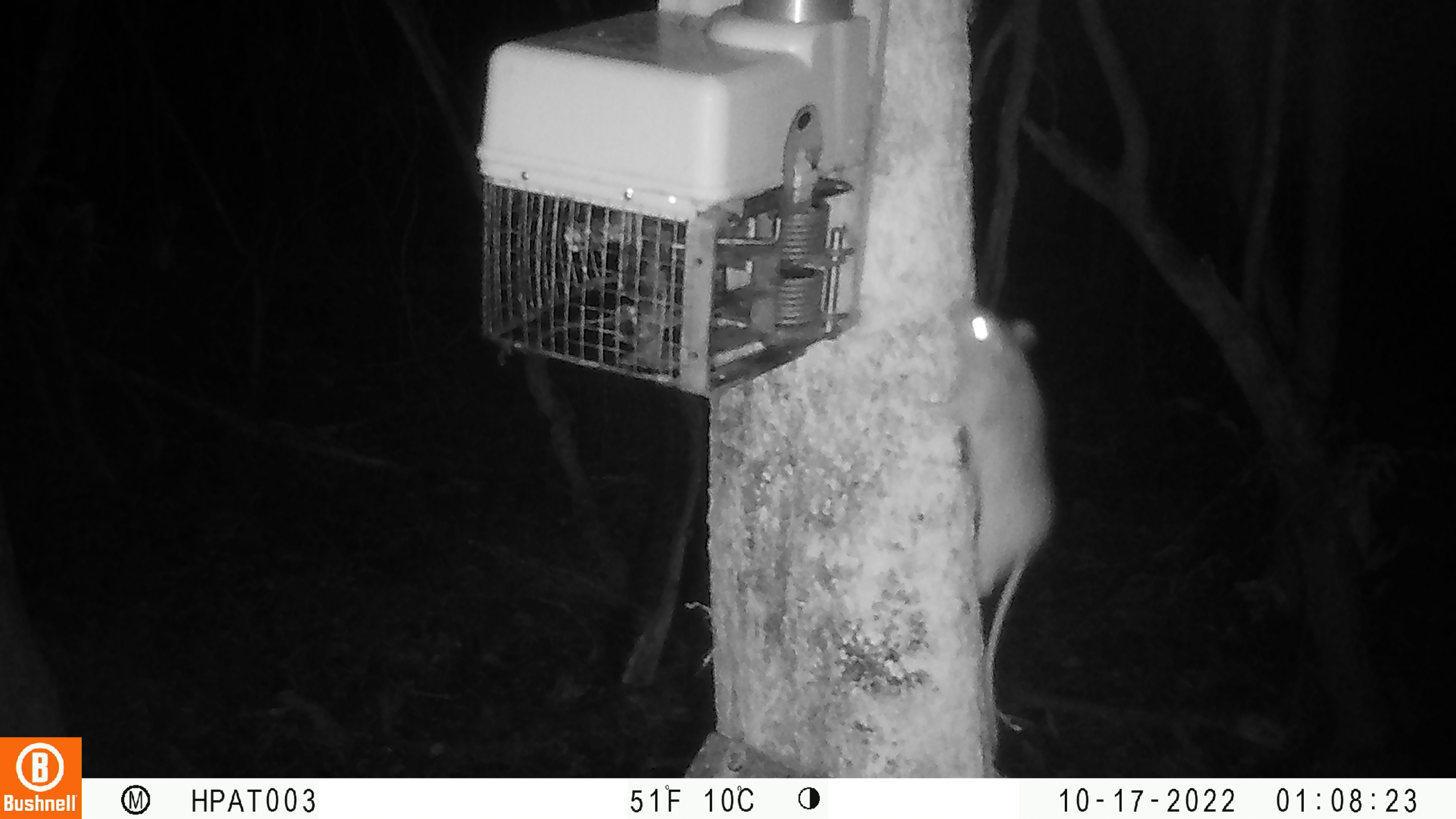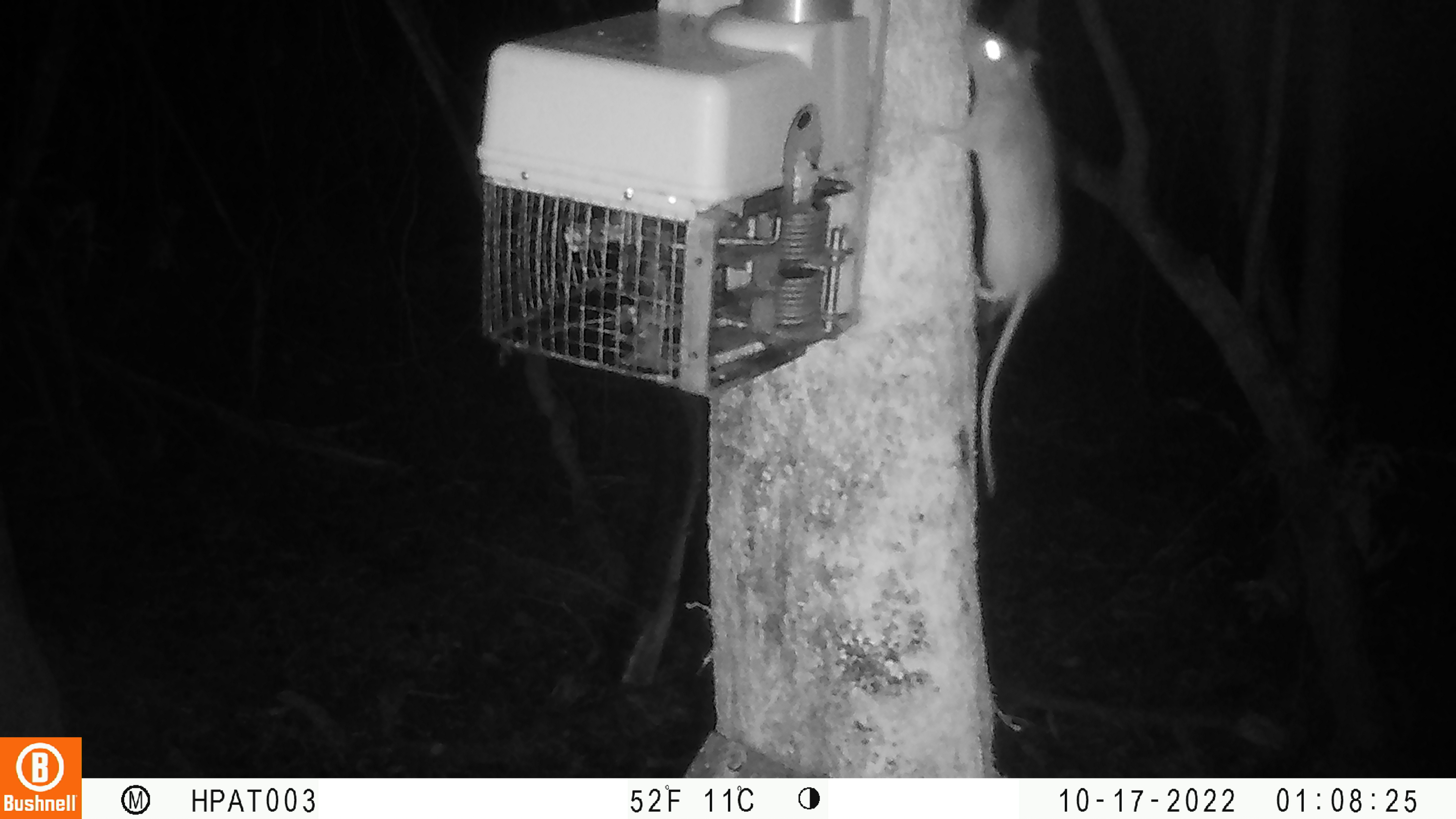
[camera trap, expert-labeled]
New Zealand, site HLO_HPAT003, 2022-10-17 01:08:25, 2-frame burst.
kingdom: Animalia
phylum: Chordata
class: Mammalia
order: Rodentia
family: Muridae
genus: Rattus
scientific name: Rattus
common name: rat